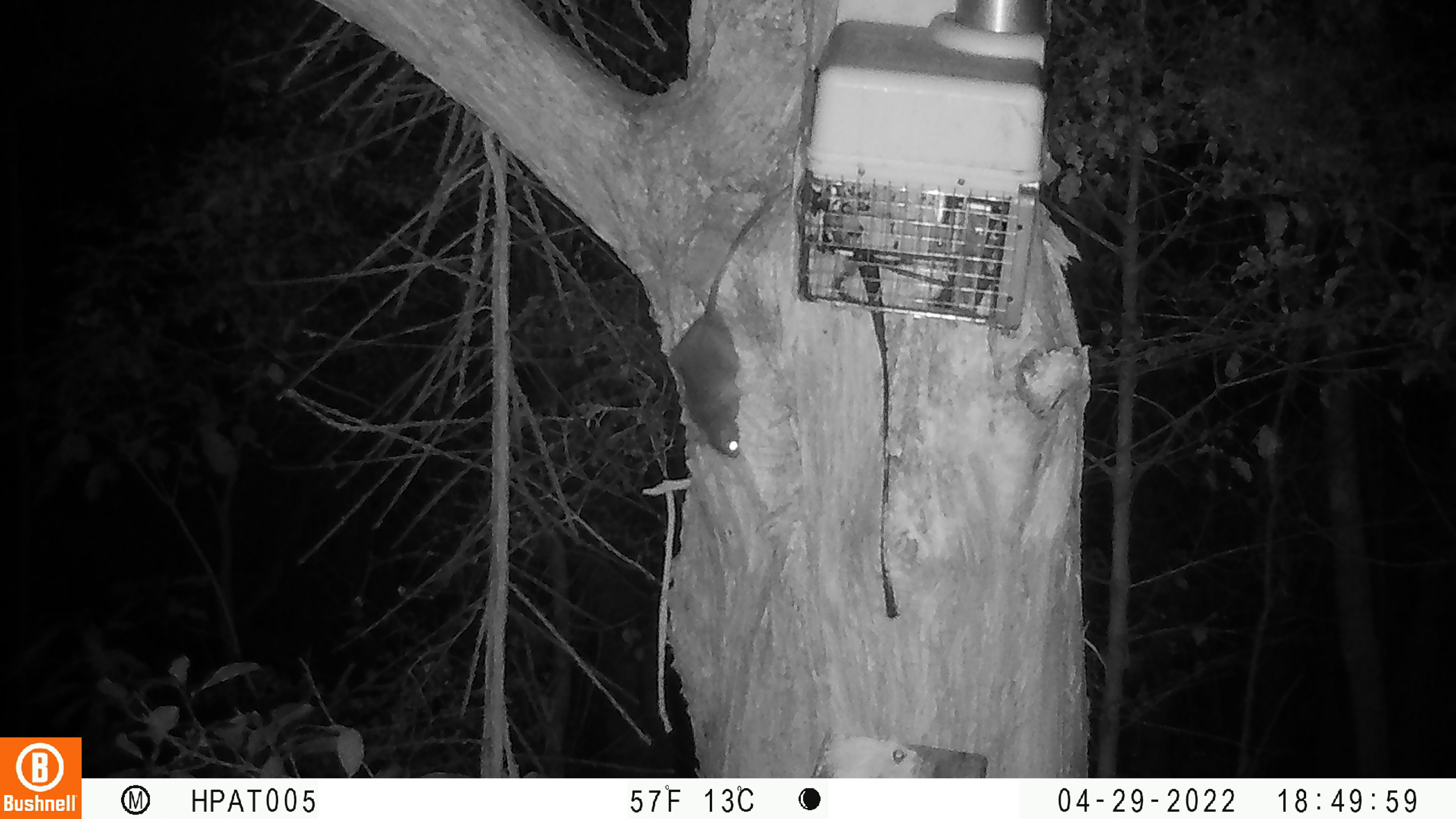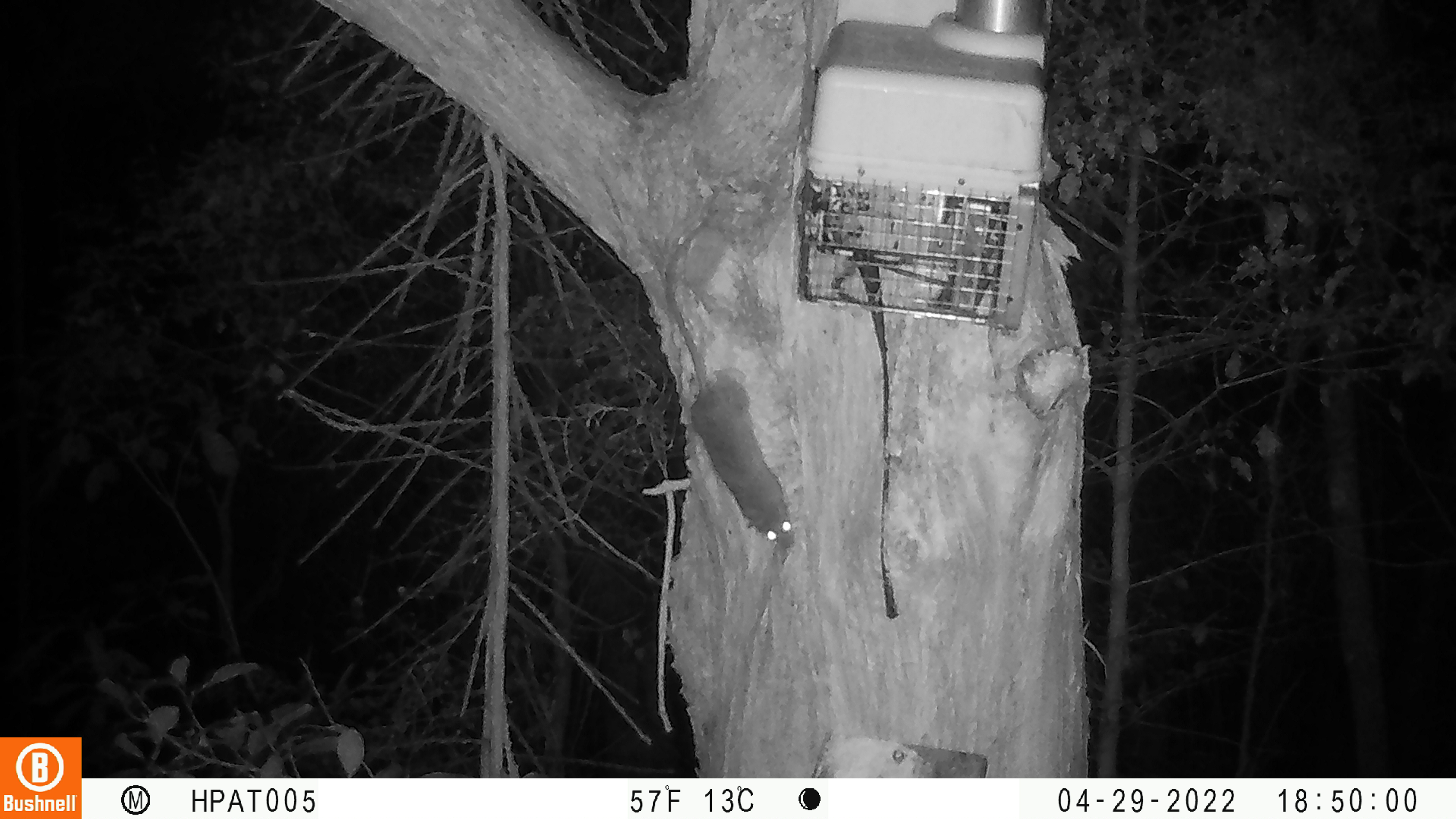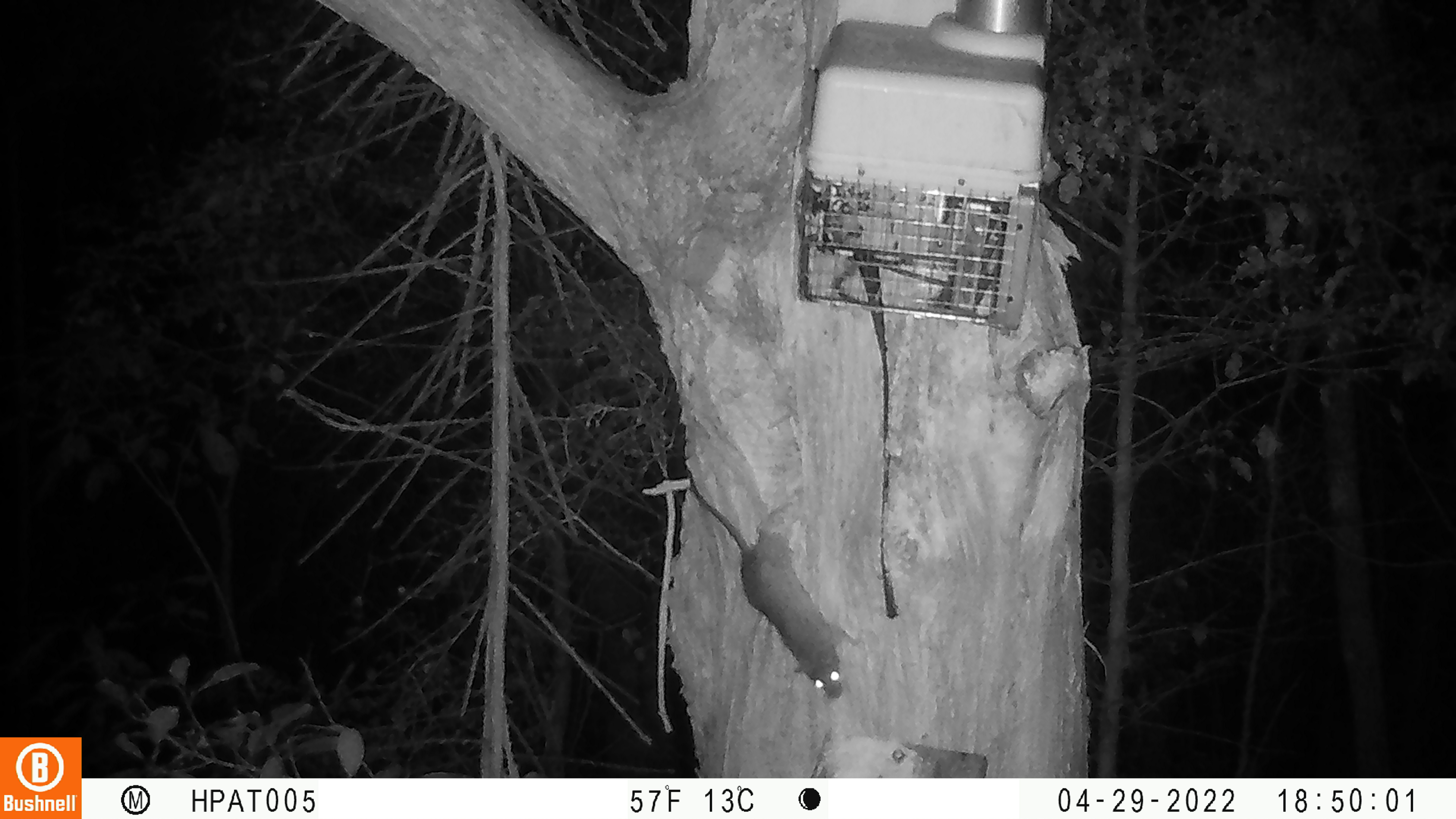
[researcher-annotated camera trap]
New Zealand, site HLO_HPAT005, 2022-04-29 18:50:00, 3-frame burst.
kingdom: Animalia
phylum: Chordata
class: Mammalia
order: Rodentia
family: Muridae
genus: Rattus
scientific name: Rattus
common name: rat